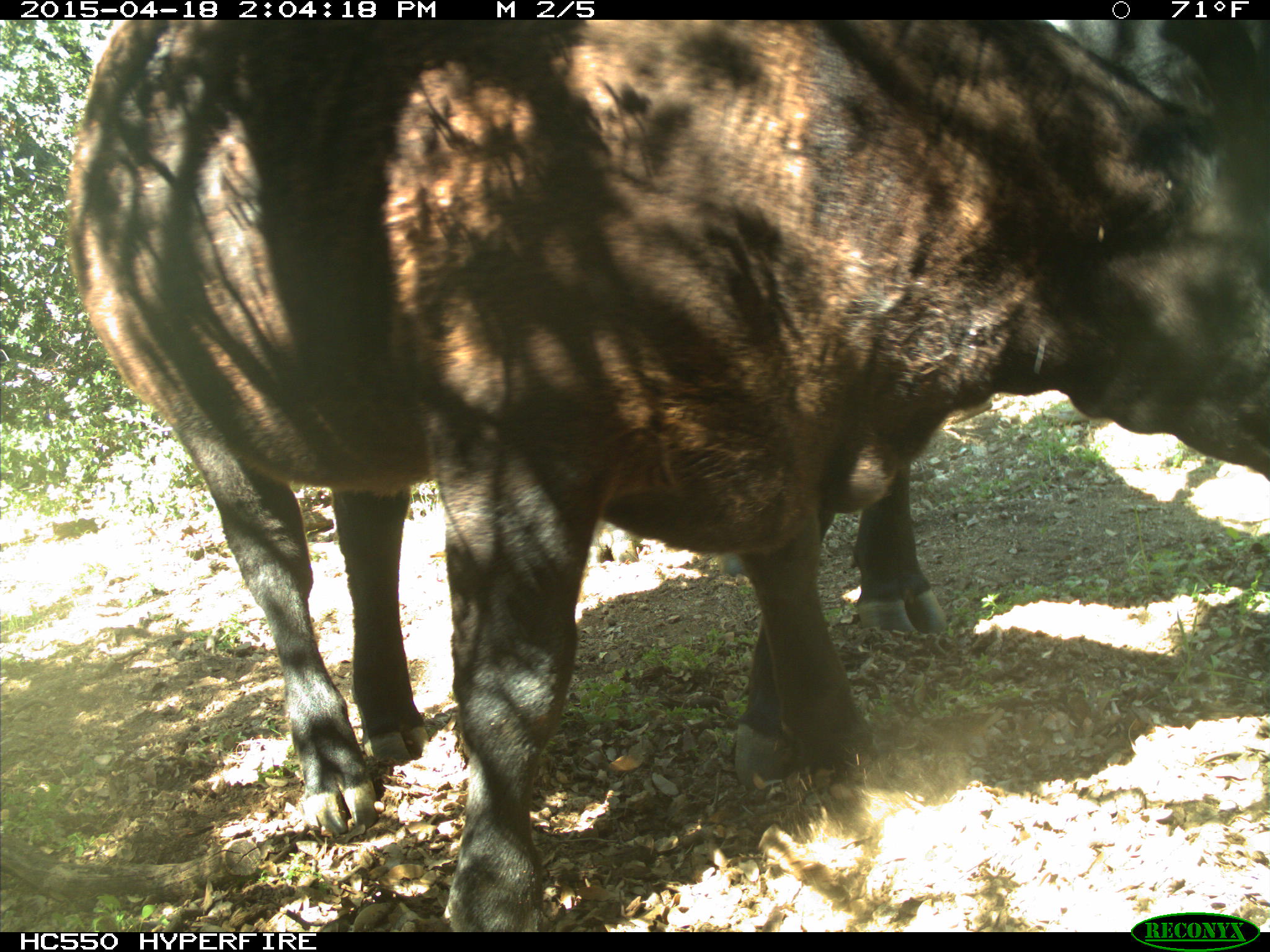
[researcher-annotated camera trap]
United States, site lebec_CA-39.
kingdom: Animalia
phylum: Chordata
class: Mammalia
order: Artiodactyla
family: Bovidae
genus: Bos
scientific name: Bos taurus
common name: domestic cow